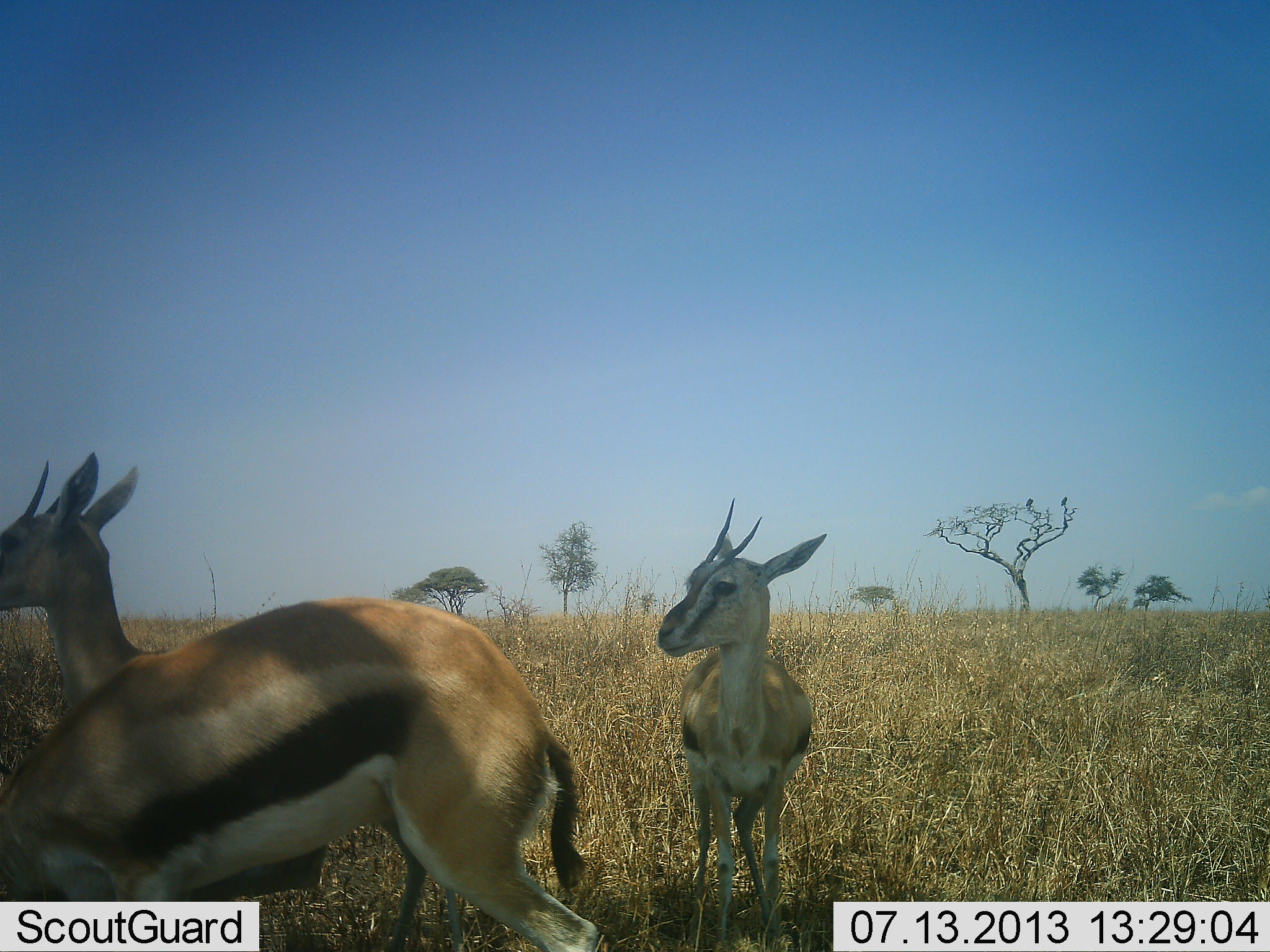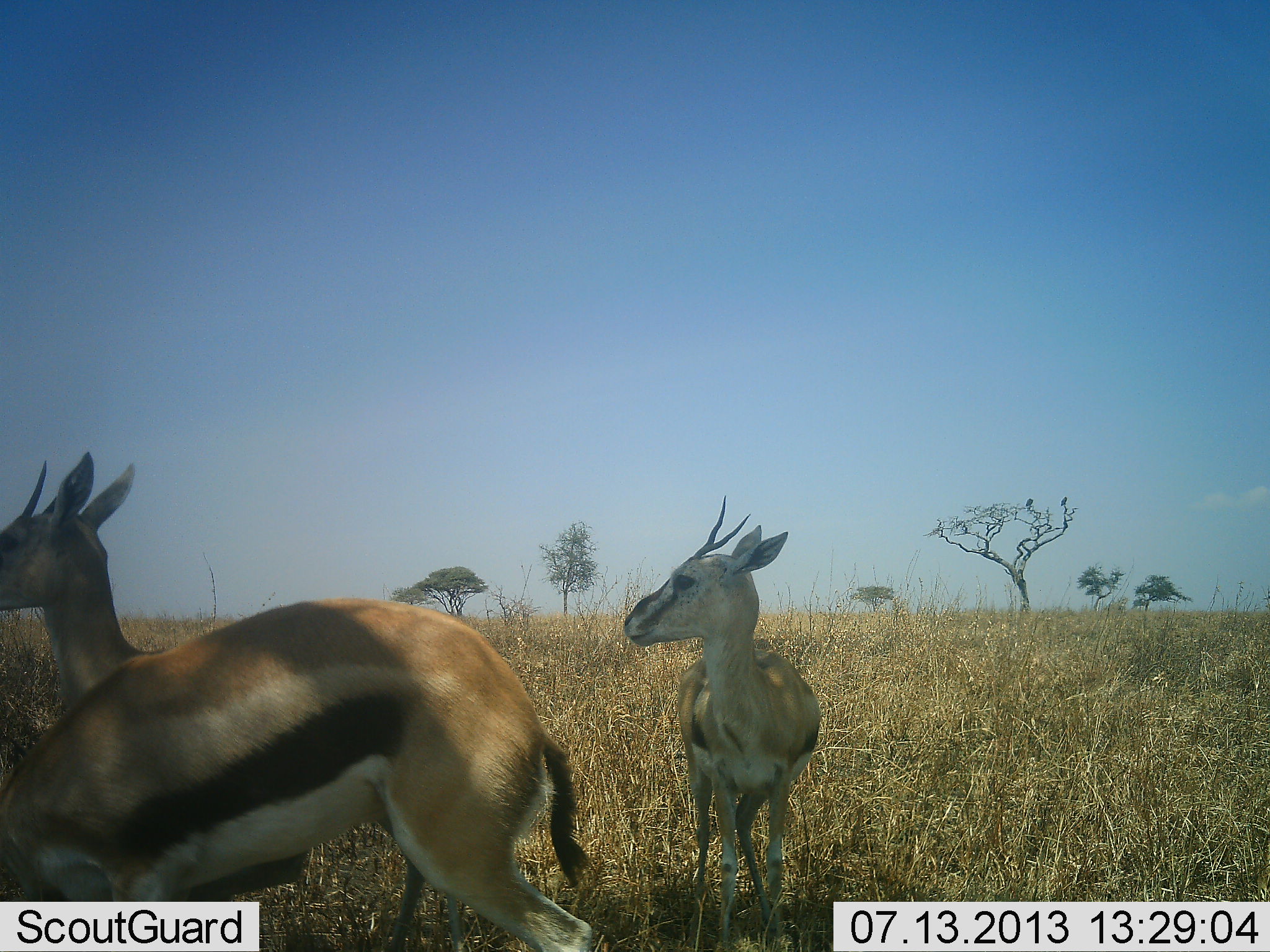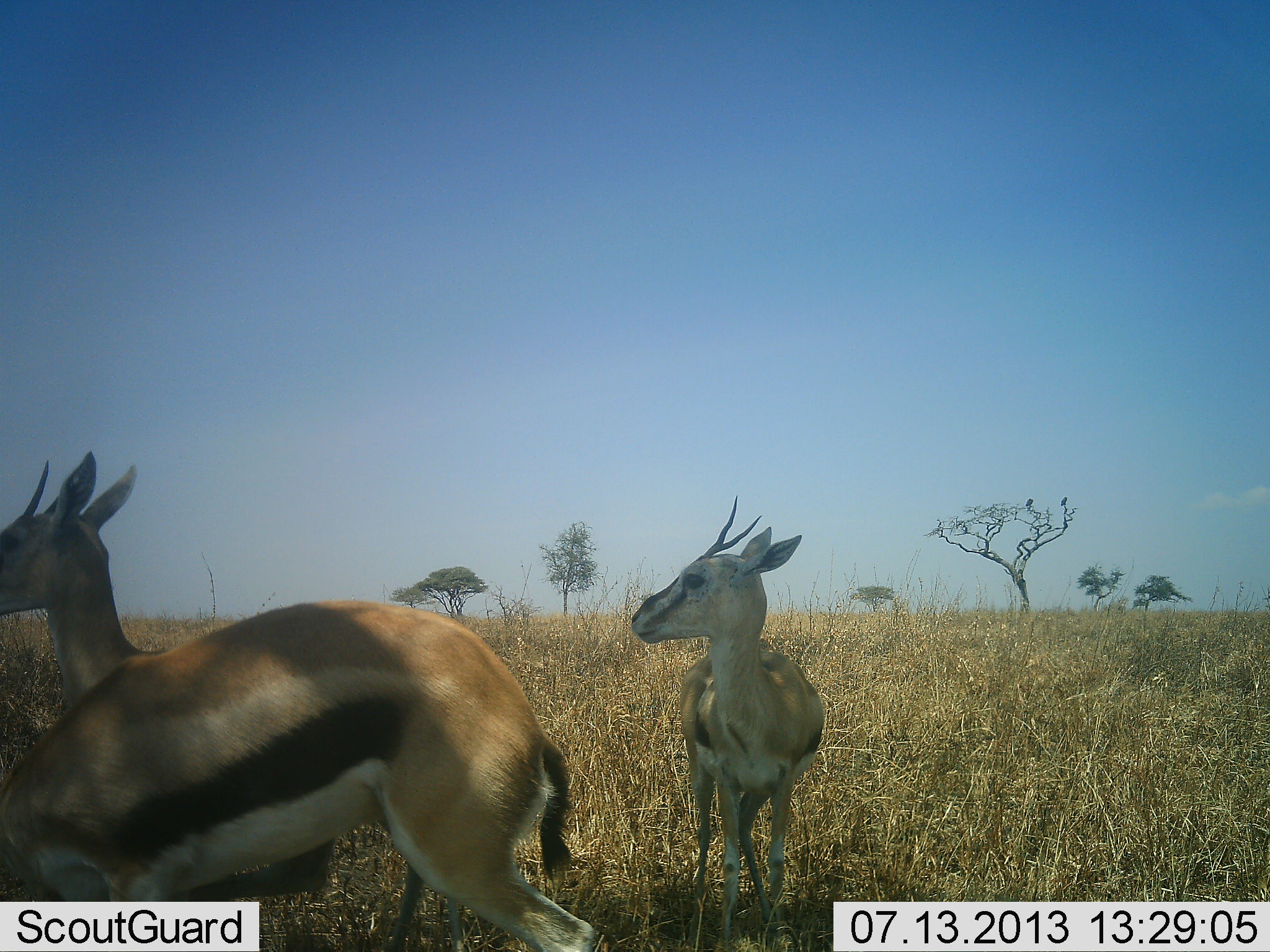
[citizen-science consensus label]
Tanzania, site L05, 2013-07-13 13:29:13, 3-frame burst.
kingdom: Animalia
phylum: Chordata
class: Mammalia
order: Artiodactyla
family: Bovidae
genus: Eudorcas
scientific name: Eudorcas thomsonii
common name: thomson's gazelle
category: gazellethomsons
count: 3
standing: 94%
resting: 0%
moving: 6%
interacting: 0%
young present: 0%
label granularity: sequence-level